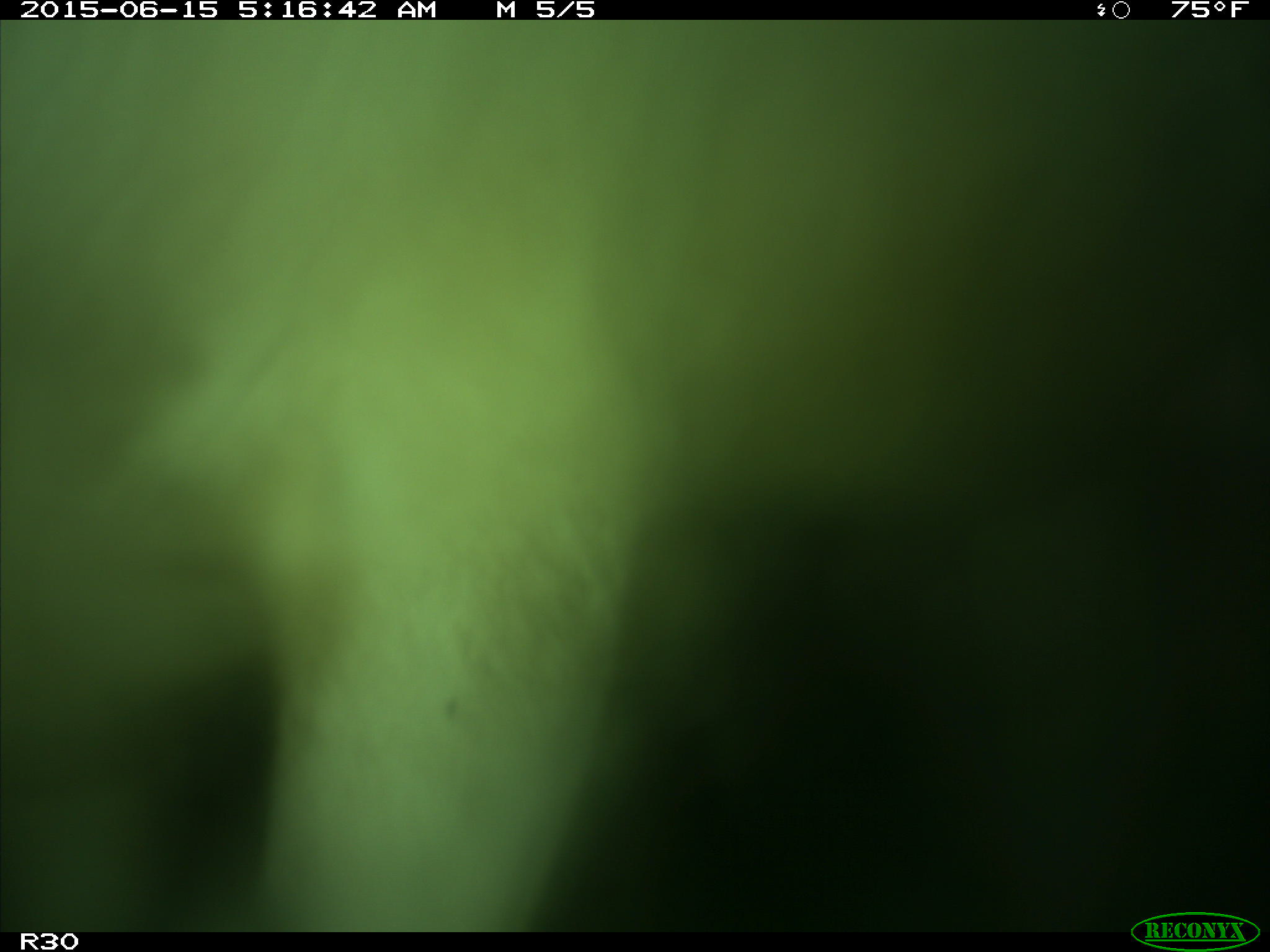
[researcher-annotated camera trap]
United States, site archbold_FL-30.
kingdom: Animalia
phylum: Chordata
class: Mammalia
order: Artiodactyla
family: Bovidae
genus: Bos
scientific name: Bos taurus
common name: domestic cow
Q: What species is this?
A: Bos taurus (domestic cow).